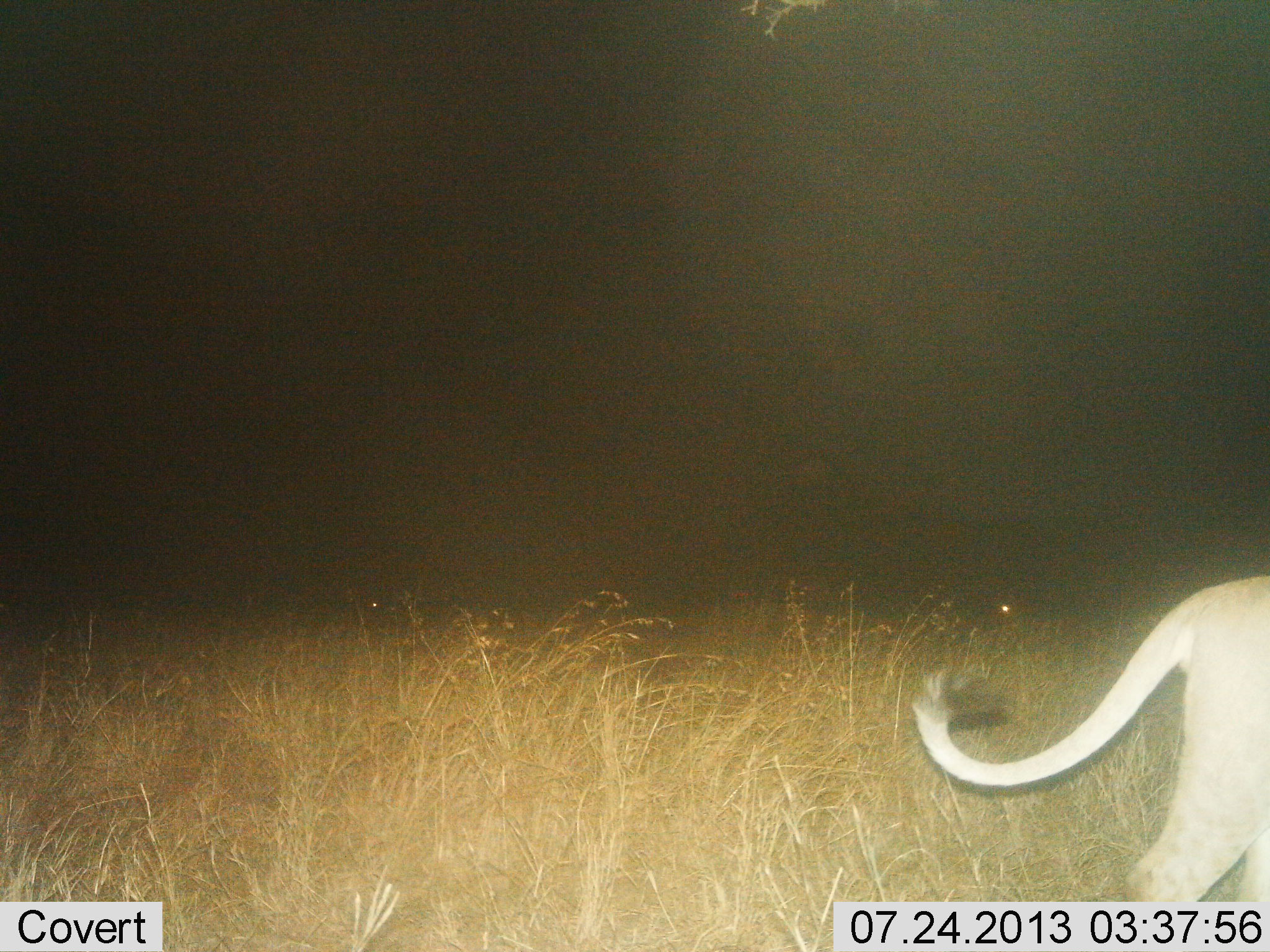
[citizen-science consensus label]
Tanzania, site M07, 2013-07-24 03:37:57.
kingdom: Animalia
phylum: Chordata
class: Mammalia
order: Carnivora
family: Felidae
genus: Panthera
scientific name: Panthera leo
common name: lion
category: lionfemale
Lionfemale (lion) (Panthera leo), count 1. Behavior (volunteer vote fractions): standing 27%, resting 0%, moving 73%, interacting 0%. Young present (vote fraction): 0%. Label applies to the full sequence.